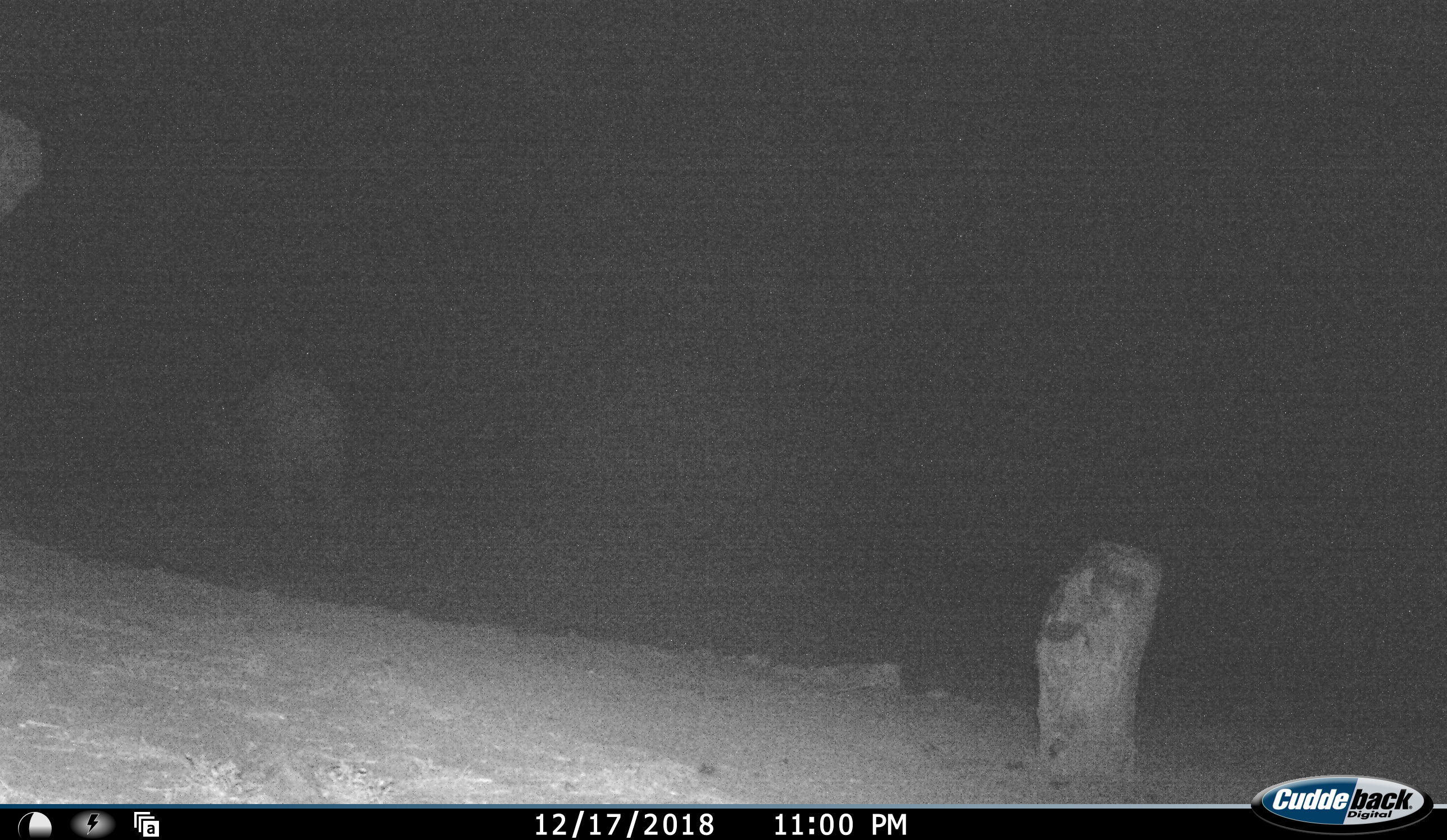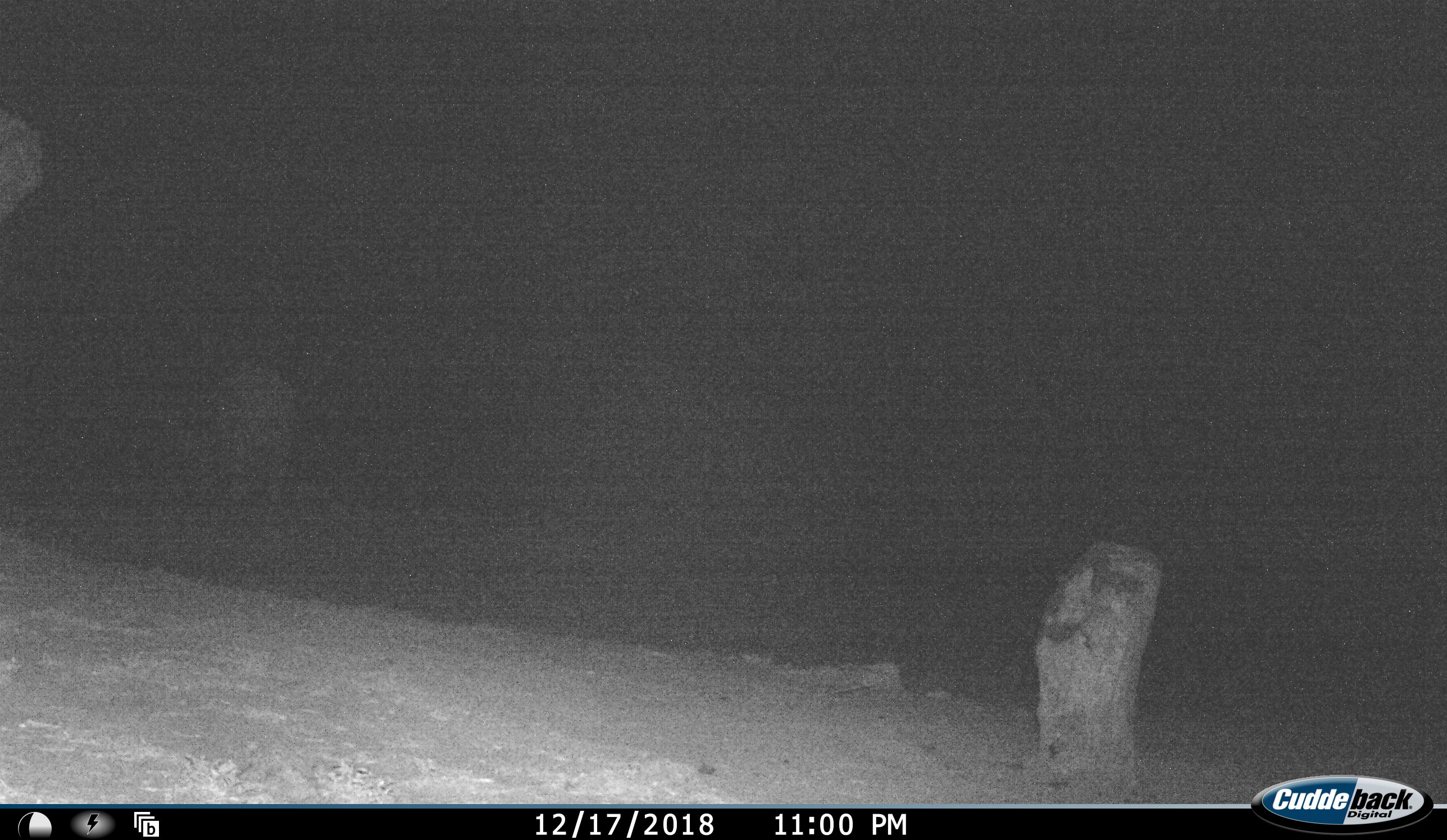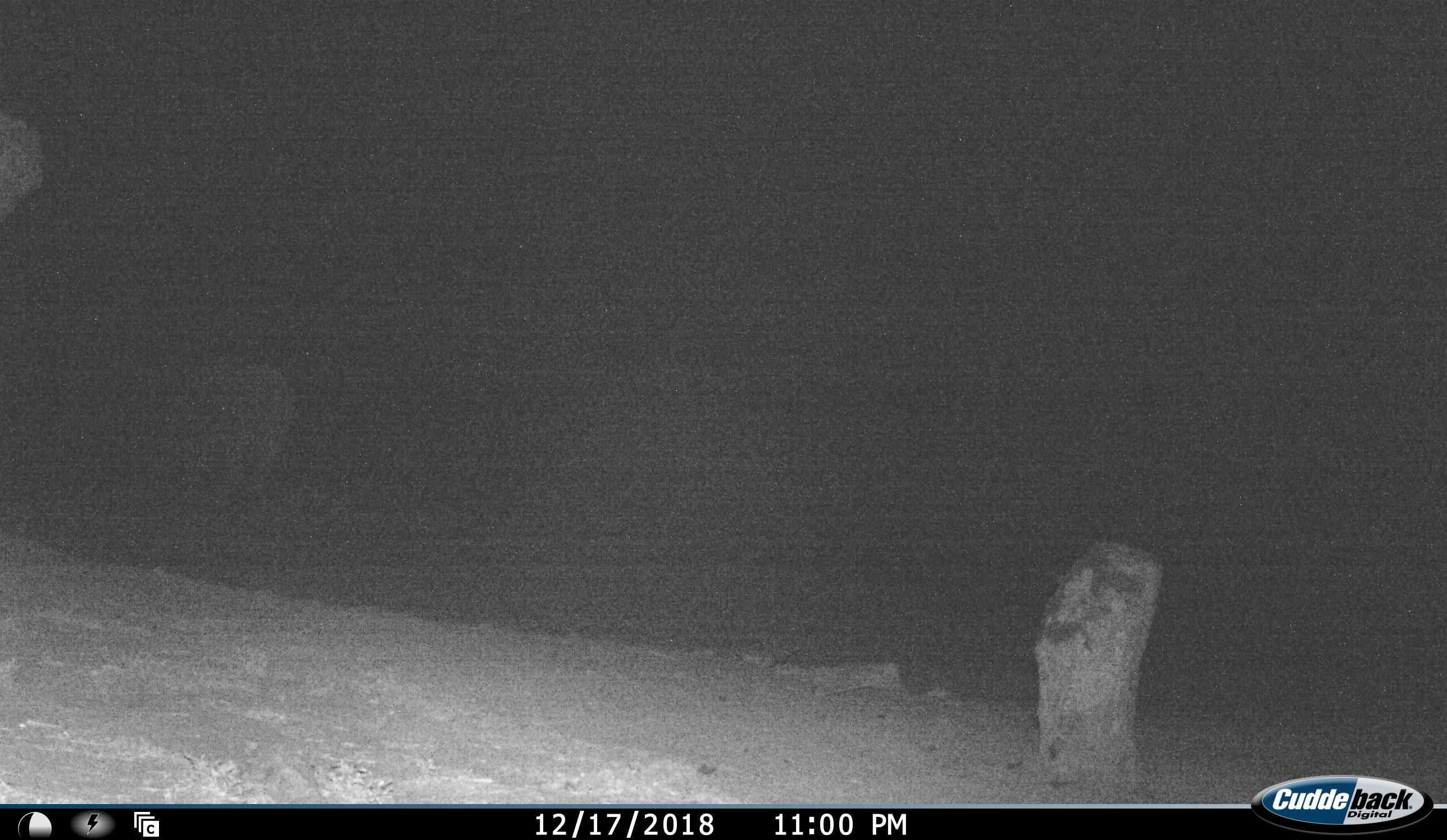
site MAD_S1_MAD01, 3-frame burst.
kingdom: Animalia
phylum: Chordata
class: Mammalia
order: Proboscidea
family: Elephantidae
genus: Loxodonta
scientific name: Loxodonta africana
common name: african bush elephant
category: elephant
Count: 1.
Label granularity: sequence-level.